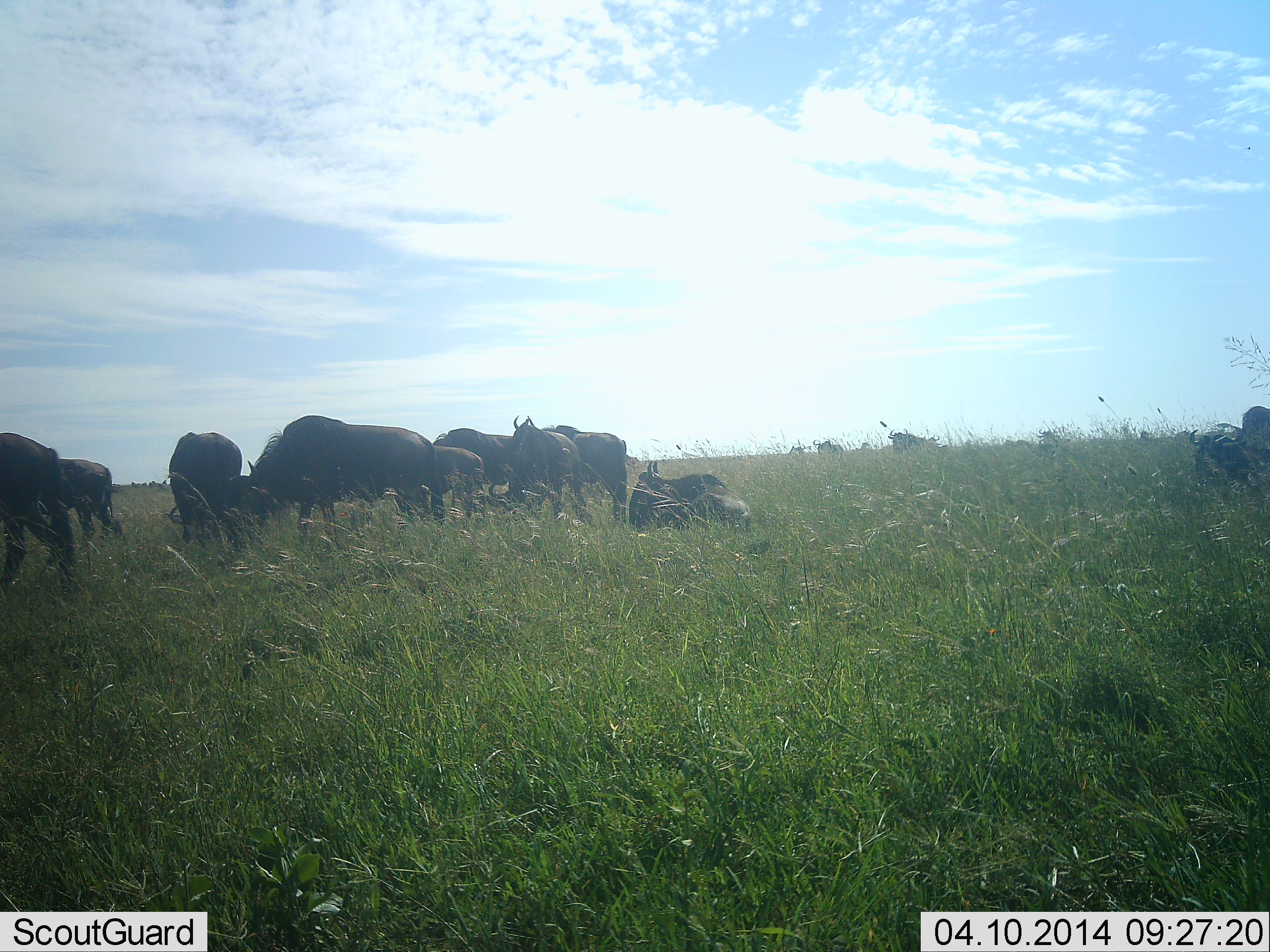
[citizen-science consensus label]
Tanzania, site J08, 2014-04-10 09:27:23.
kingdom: Animalia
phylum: Chordata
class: Mammalia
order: Artiodactyla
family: Bovidae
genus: Connochaetes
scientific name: Connochaetes taurinus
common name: blue wildebeest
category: wildebeest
Wildebeest (blue wildebeest) (Connochaetes taurinus), count 11-50. Behavior (volunteer vote fractions): standing 80%, resting 60%, moving 20%, interacting 0%. Young present (vote fraction): 10%. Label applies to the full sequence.